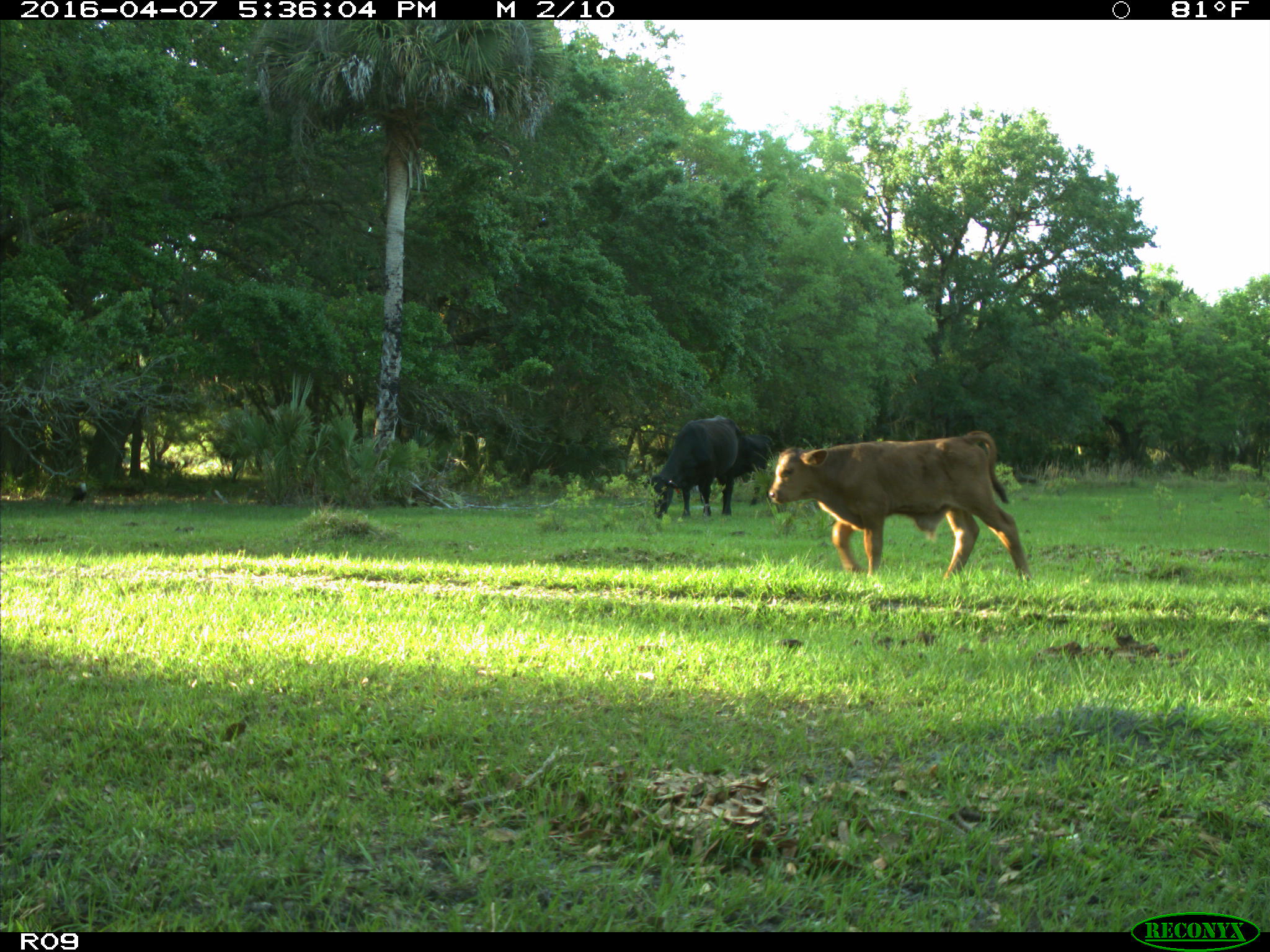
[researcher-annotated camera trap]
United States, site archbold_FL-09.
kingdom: Animalia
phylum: Chordata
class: Mammalia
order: Artiodactyla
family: Bovidae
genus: Bos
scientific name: Bos taurus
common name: domestic cow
Bos taurus (domestic cow).